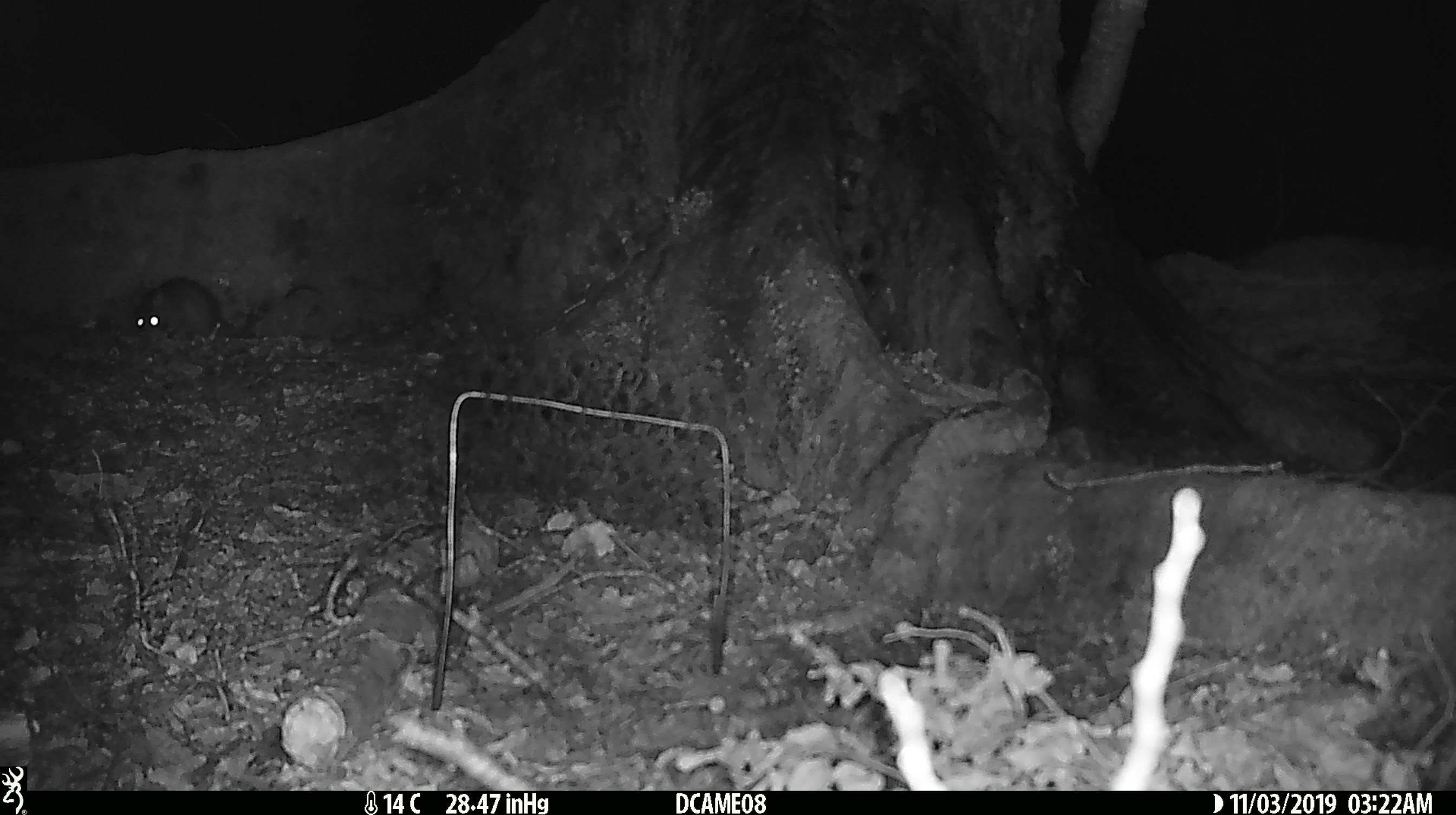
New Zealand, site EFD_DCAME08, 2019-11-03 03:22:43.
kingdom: Animalia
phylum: Chordata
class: Mammalia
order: Rodentia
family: Muridae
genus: Rattus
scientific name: Rattus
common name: rat